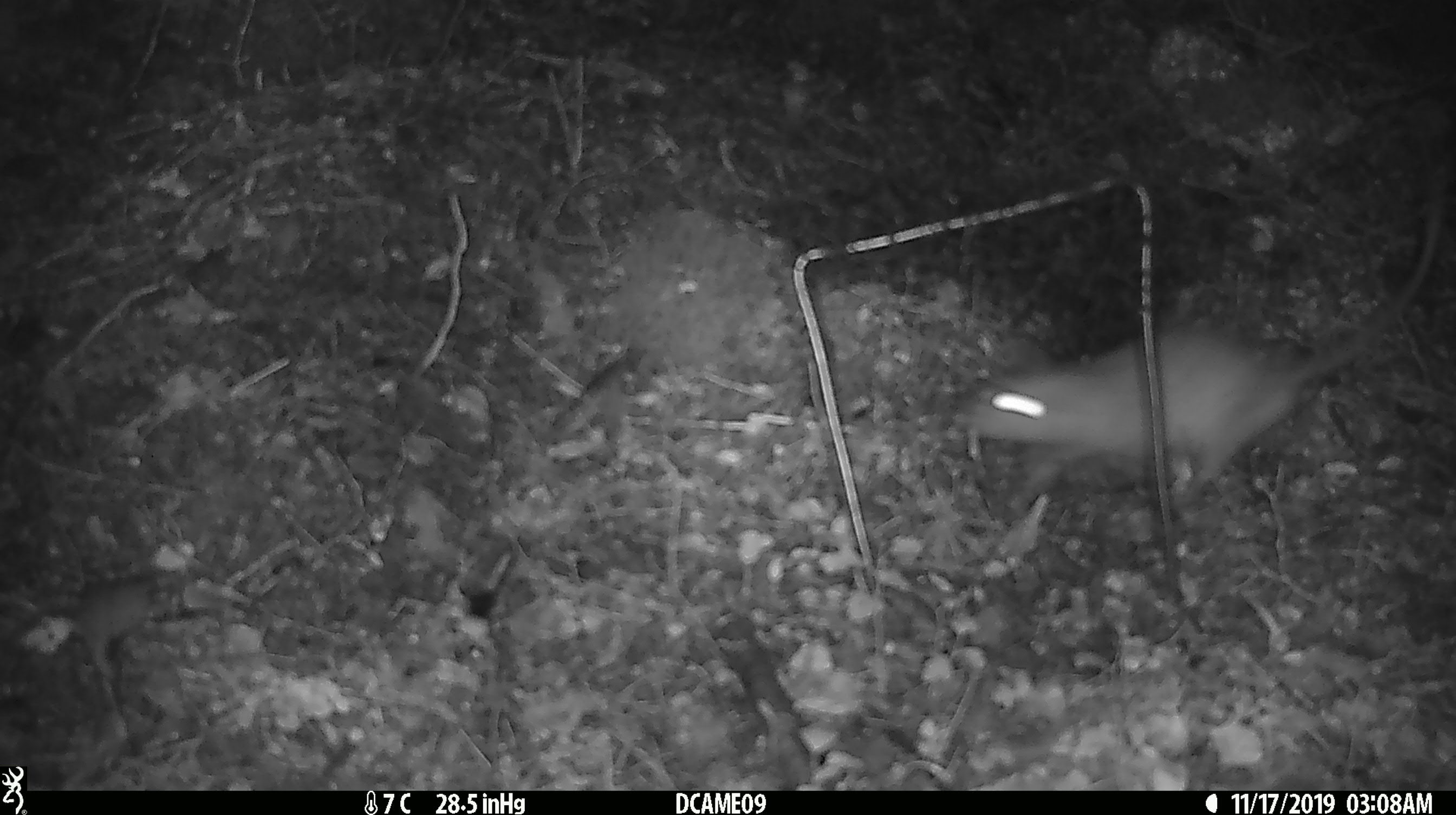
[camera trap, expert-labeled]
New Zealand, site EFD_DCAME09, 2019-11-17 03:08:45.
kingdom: Animalia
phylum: Chordata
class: Mammalia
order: Rodentia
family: Muridae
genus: Rattus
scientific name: Rattus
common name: rat